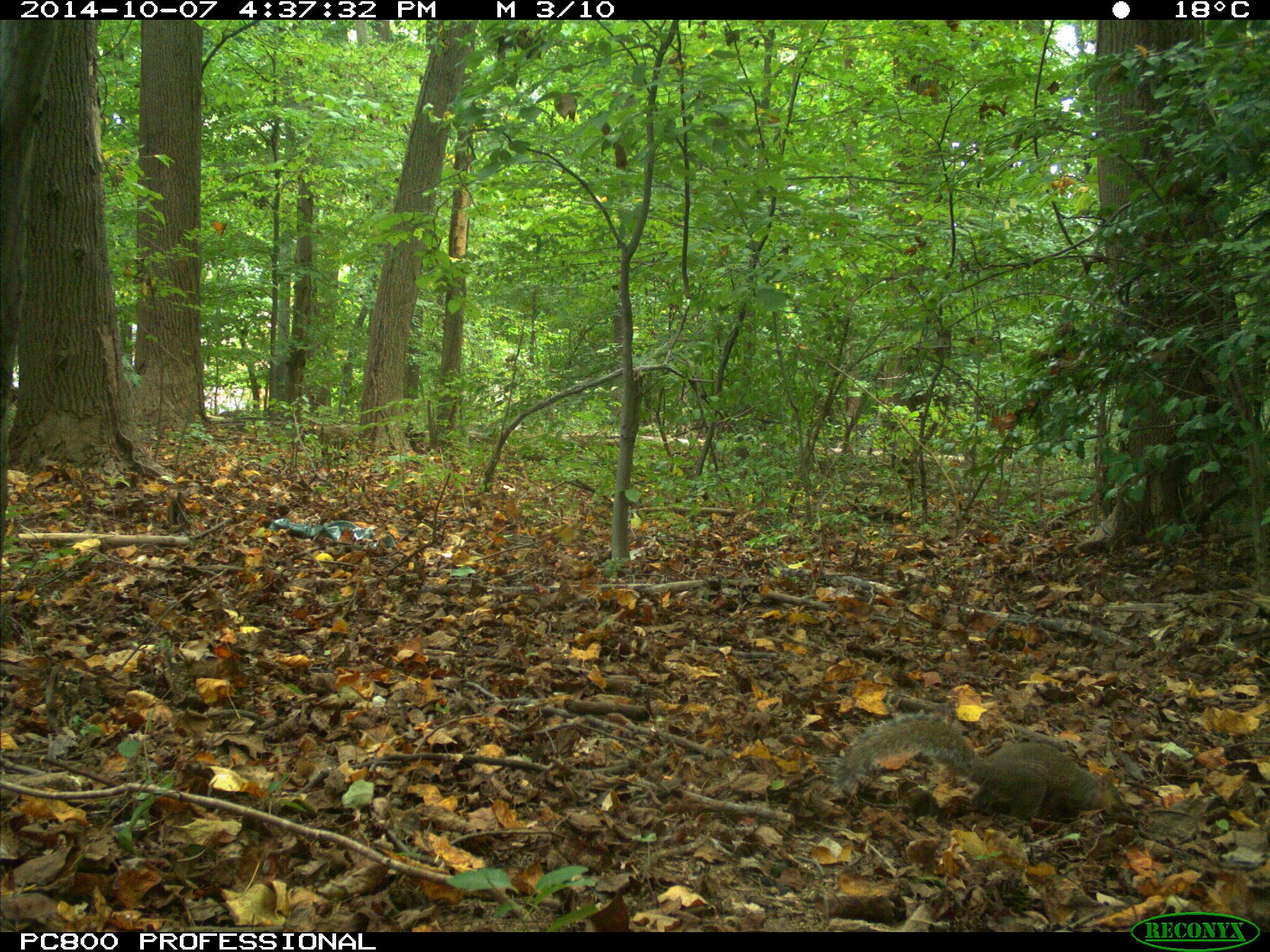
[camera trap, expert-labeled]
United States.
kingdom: Animalia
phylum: Chordata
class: Mammalia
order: Rodentia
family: Sciuridae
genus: Sciurus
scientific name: Sciurus carolinensis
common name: eastern gray squirrel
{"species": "Eastern Gray Squirrel (Sciurus carolinensis)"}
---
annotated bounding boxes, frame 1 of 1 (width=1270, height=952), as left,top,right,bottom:
Eastern Gray Squirrel: 833,709,1131,827